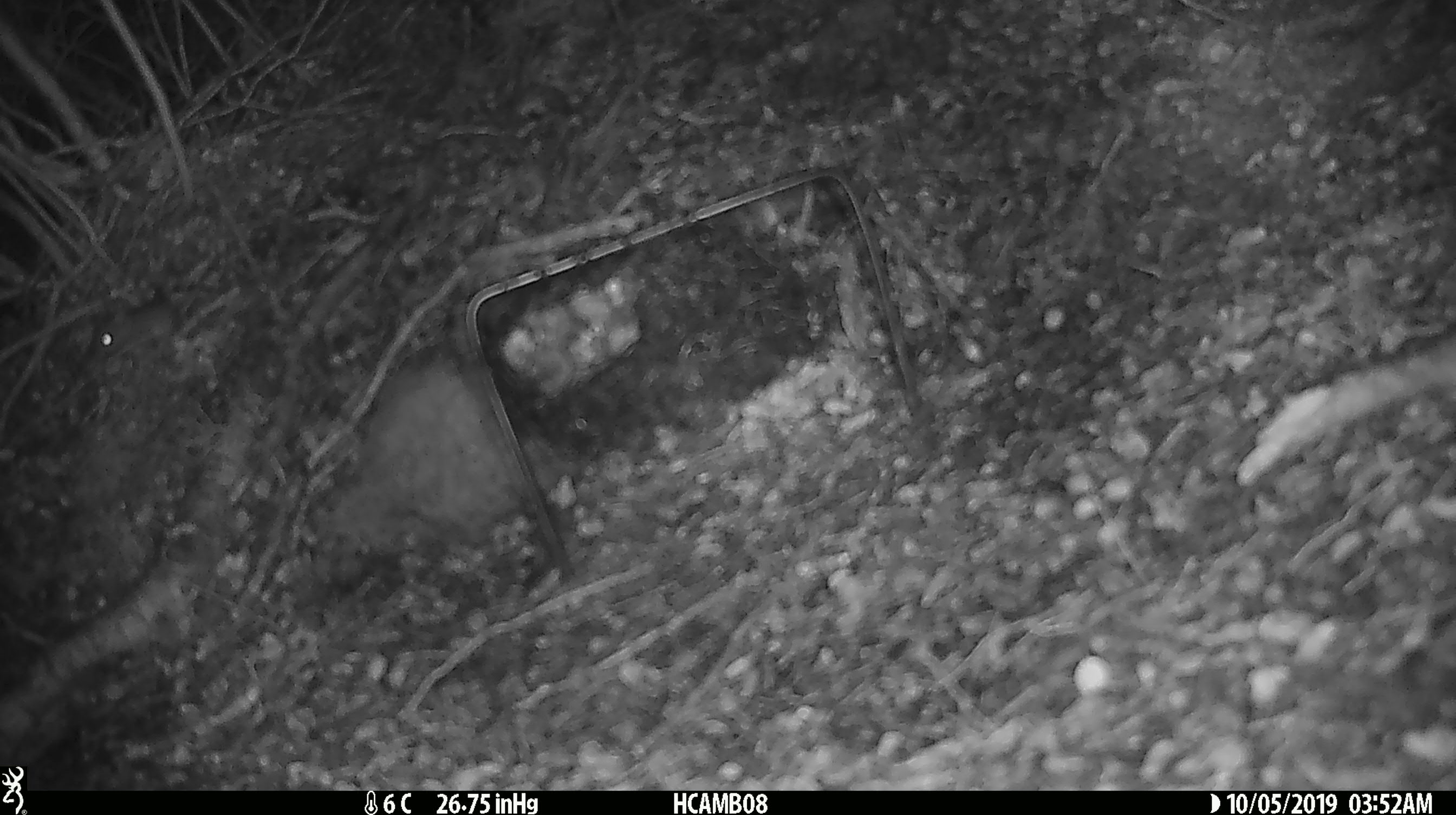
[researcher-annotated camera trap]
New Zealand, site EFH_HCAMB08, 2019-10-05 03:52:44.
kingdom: Animalia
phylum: Chordata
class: Mammalia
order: Rodentia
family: Muridae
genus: Mus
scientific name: Mus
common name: mouse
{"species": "mouse (Mus)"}